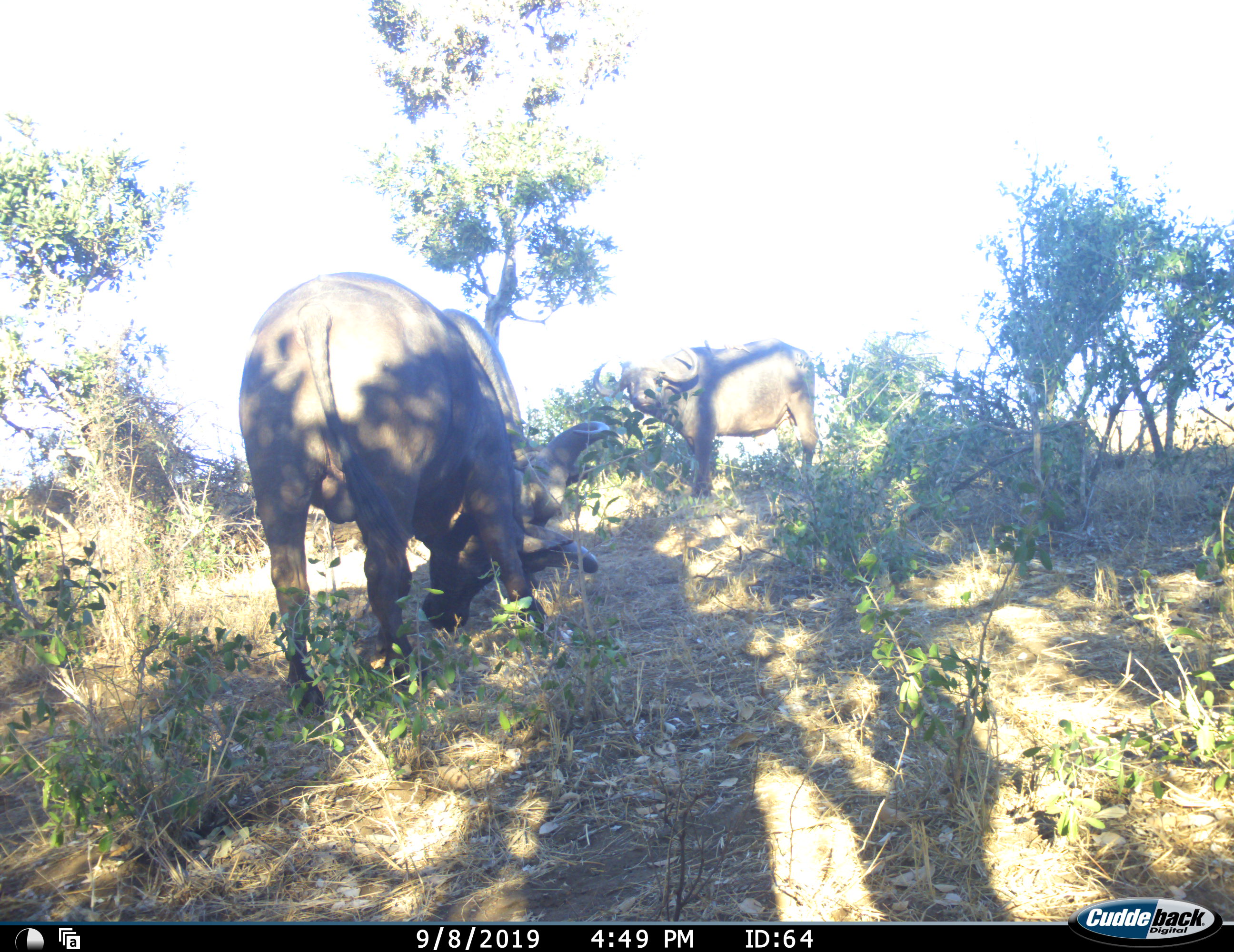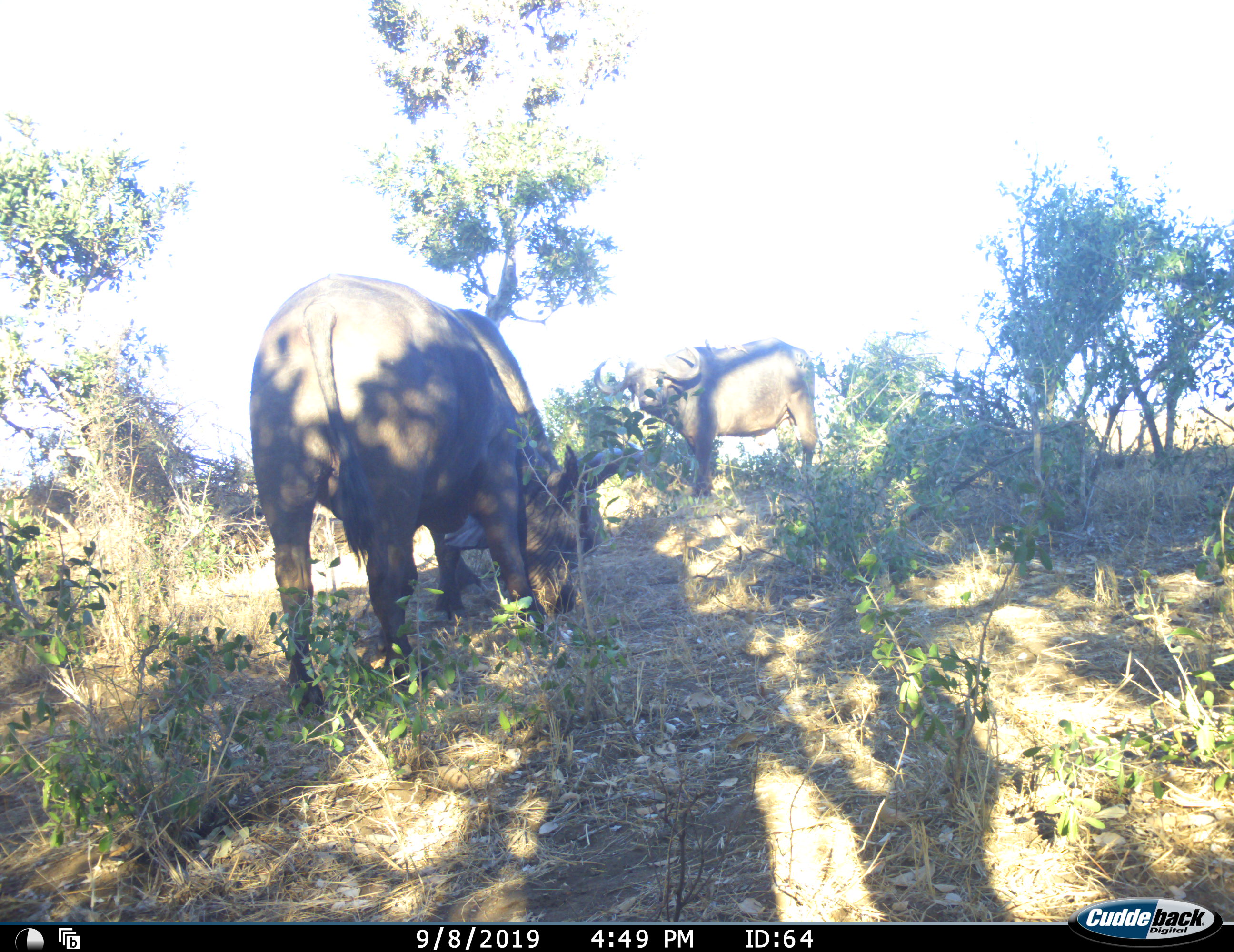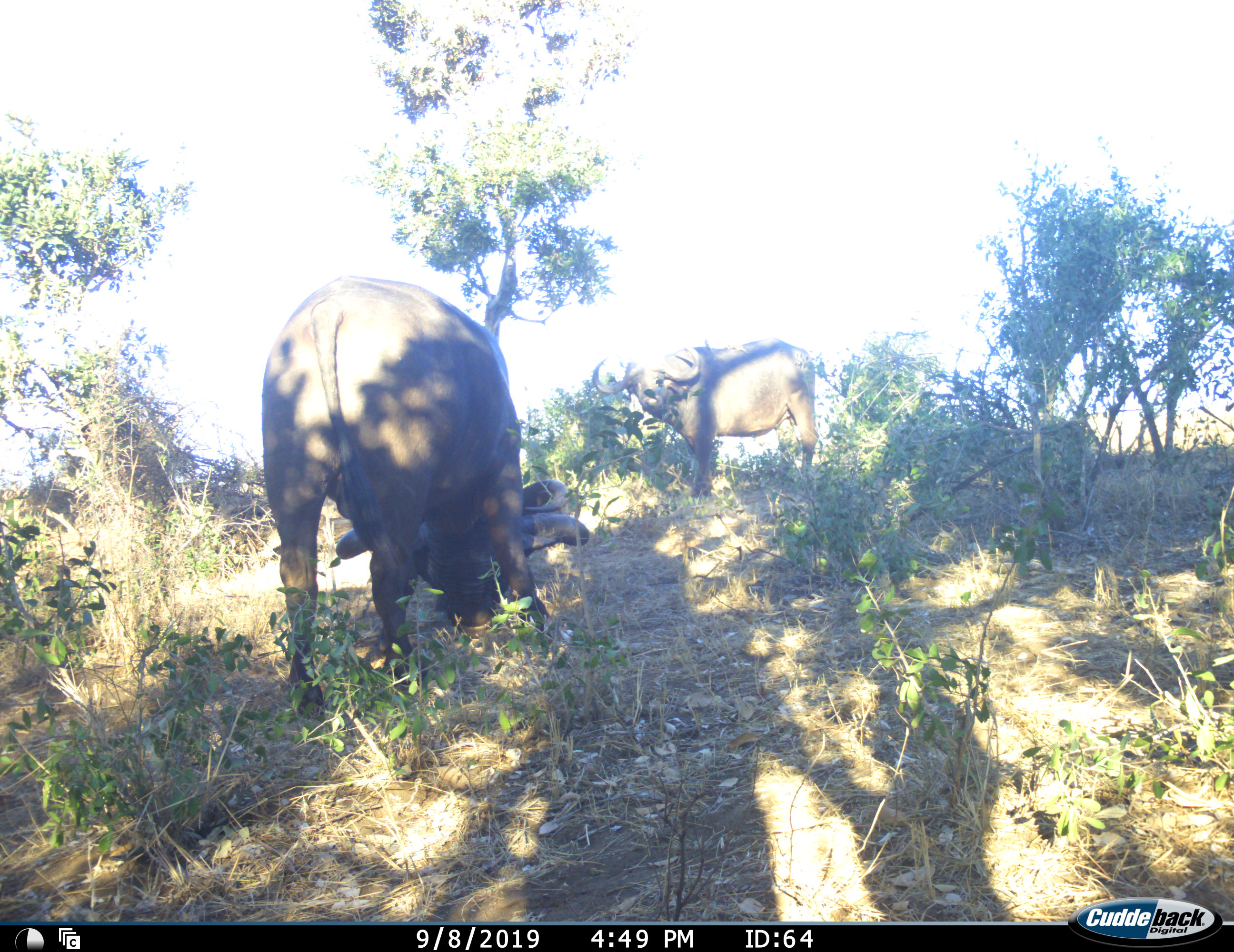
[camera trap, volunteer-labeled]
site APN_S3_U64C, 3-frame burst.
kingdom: Animalia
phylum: Chordata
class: Mammalia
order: Artiodactyla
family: Bovidae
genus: Syncerus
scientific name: Syncerus caffer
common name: african buffalo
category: buffalo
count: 3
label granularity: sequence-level